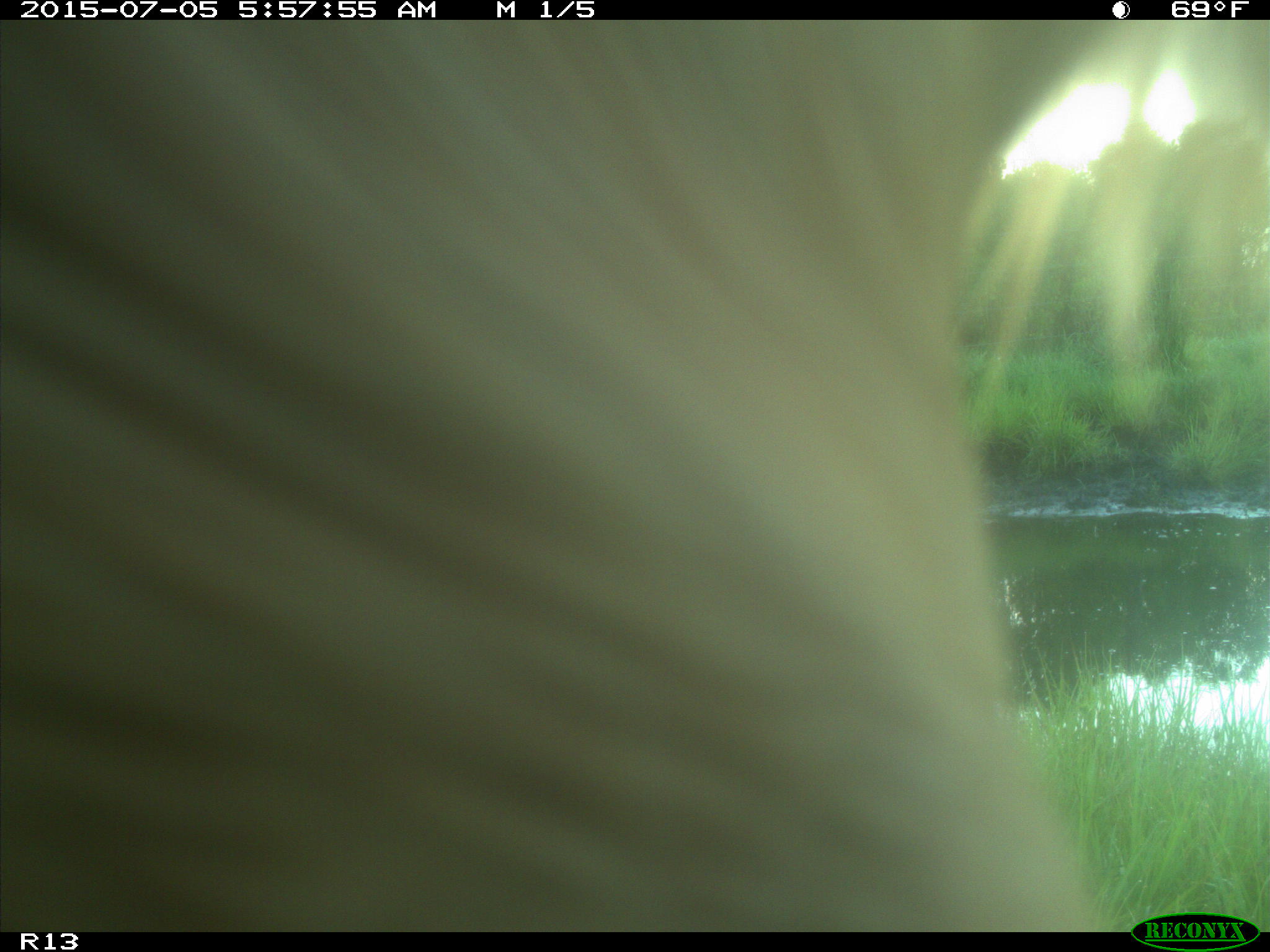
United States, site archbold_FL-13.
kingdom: Animalia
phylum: Chordata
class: Mammalia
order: Artiodactyla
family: Bovidae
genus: Bos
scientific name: Bos taurus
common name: domestic cow